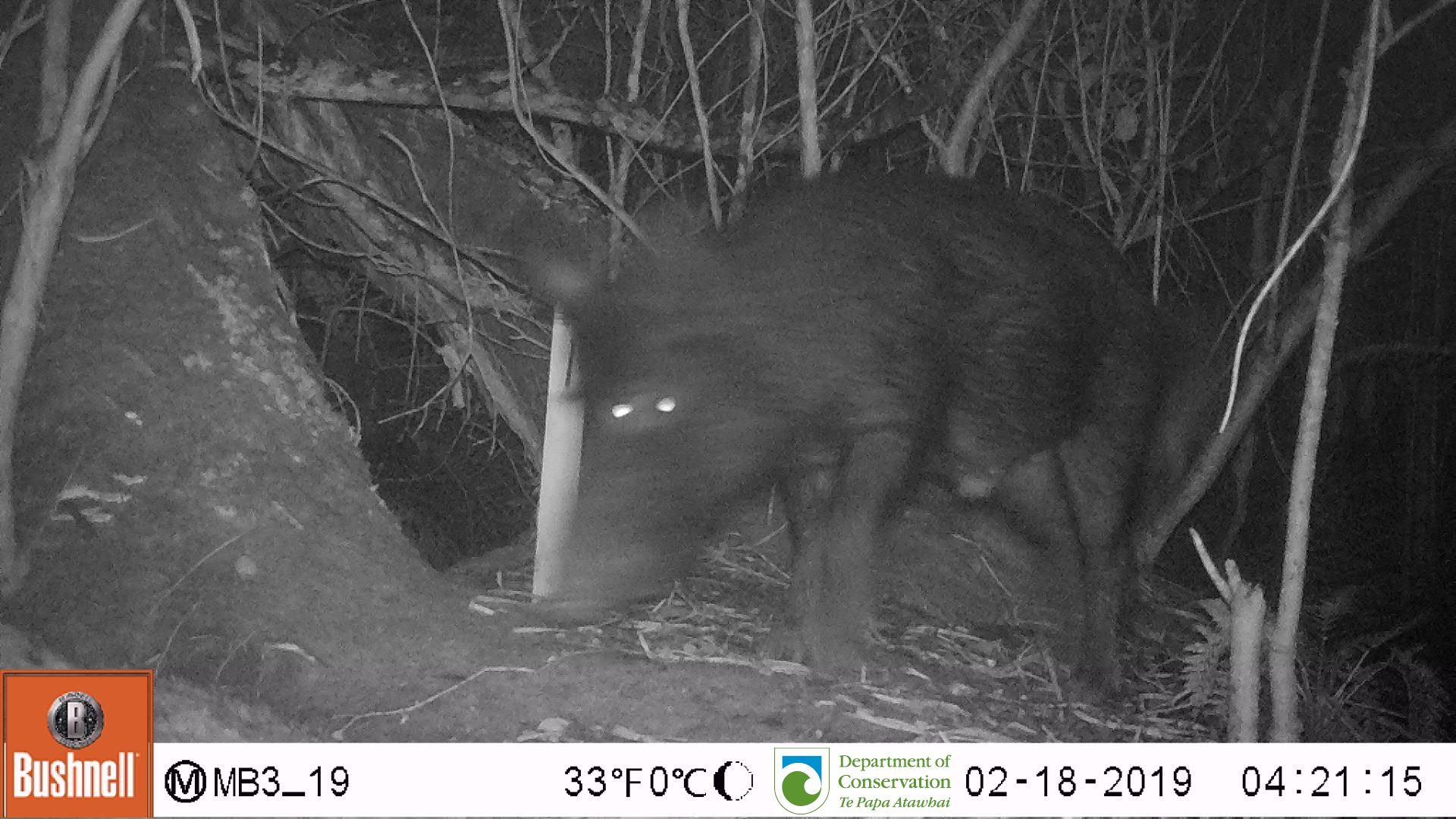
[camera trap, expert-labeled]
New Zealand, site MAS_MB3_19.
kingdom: Animalia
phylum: Chordata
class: Mammalia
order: Artiodactyla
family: Suidae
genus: Sus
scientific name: Sus scrofa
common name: pig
Pig (Sus scrofa).